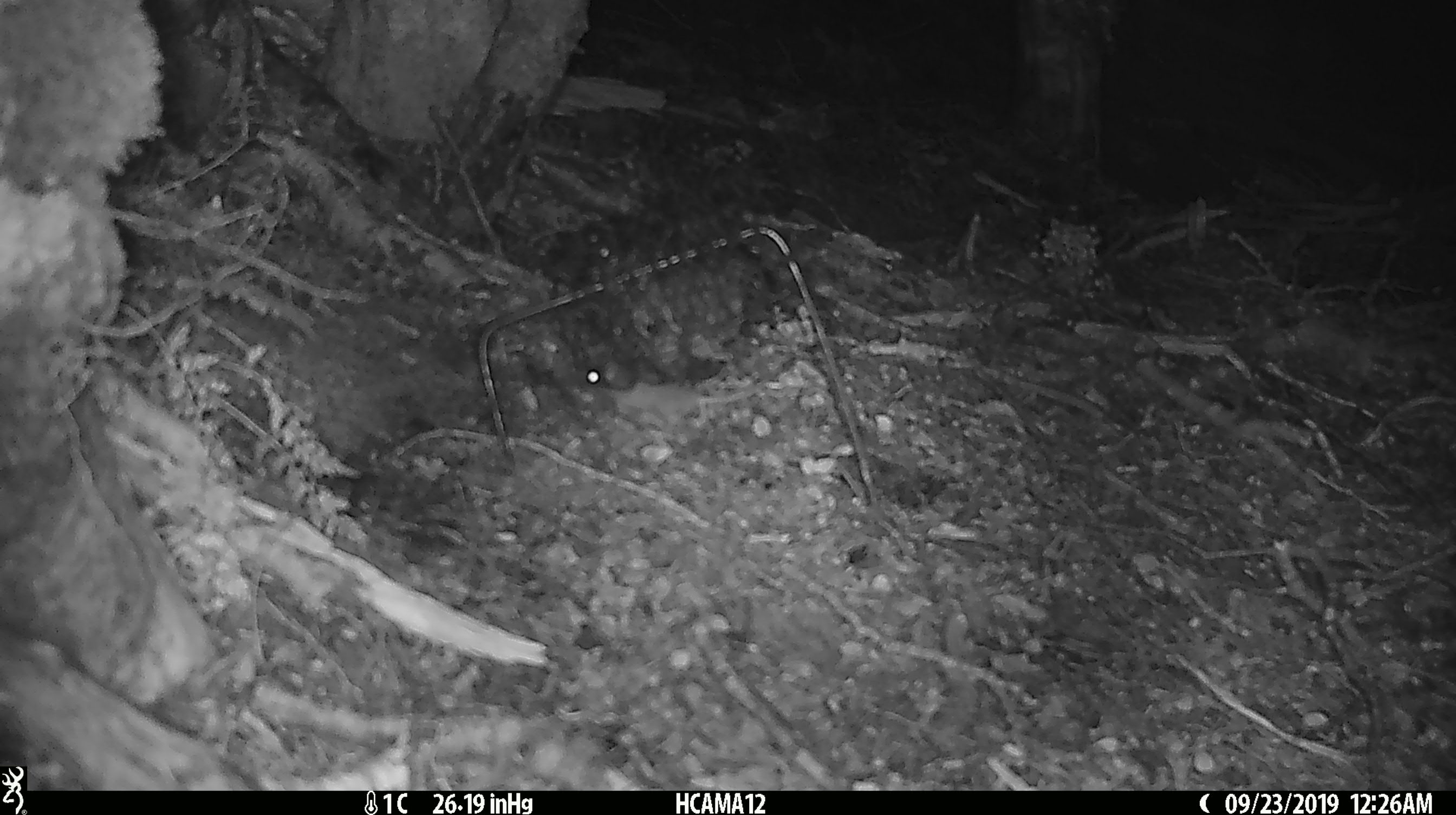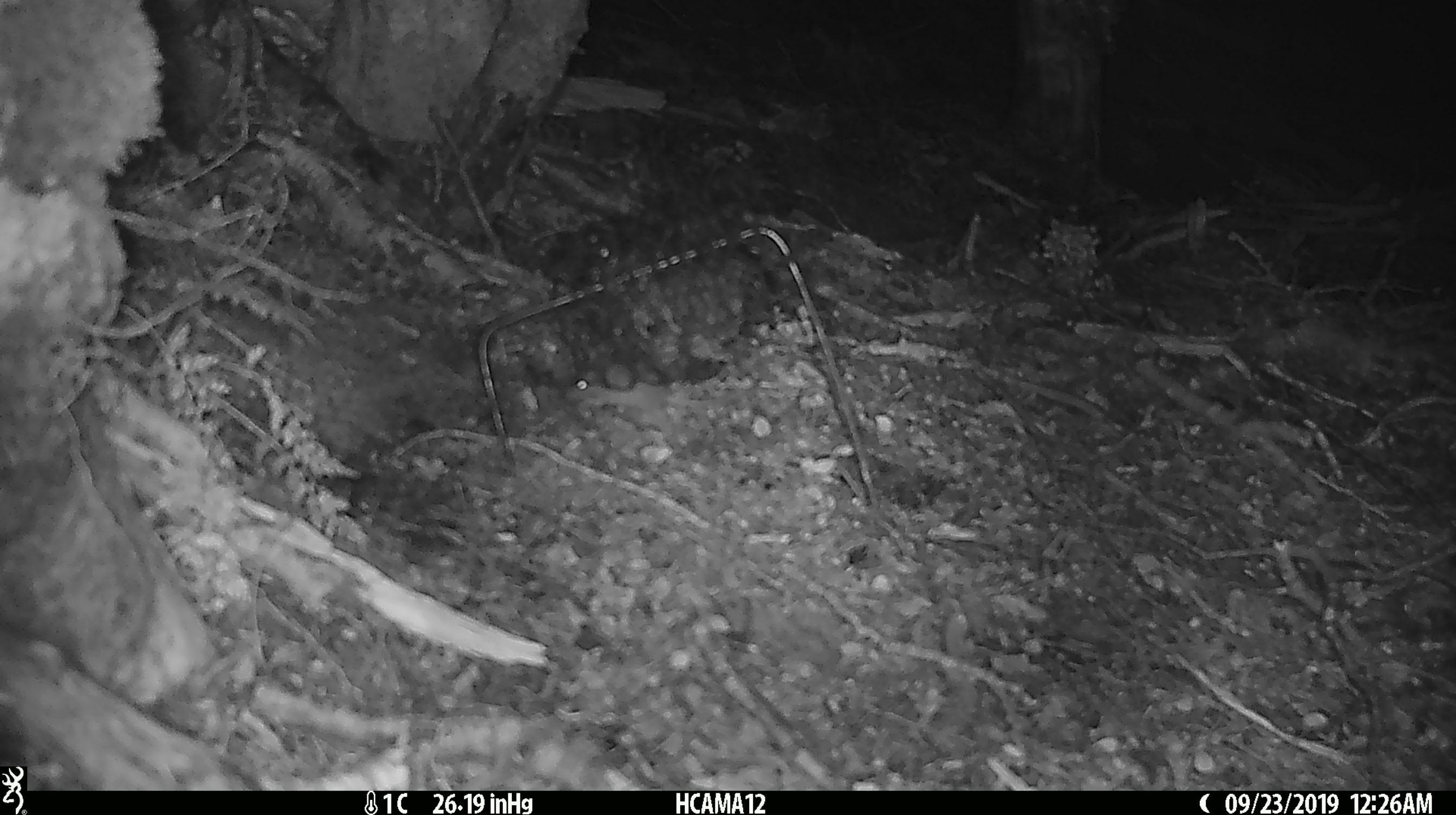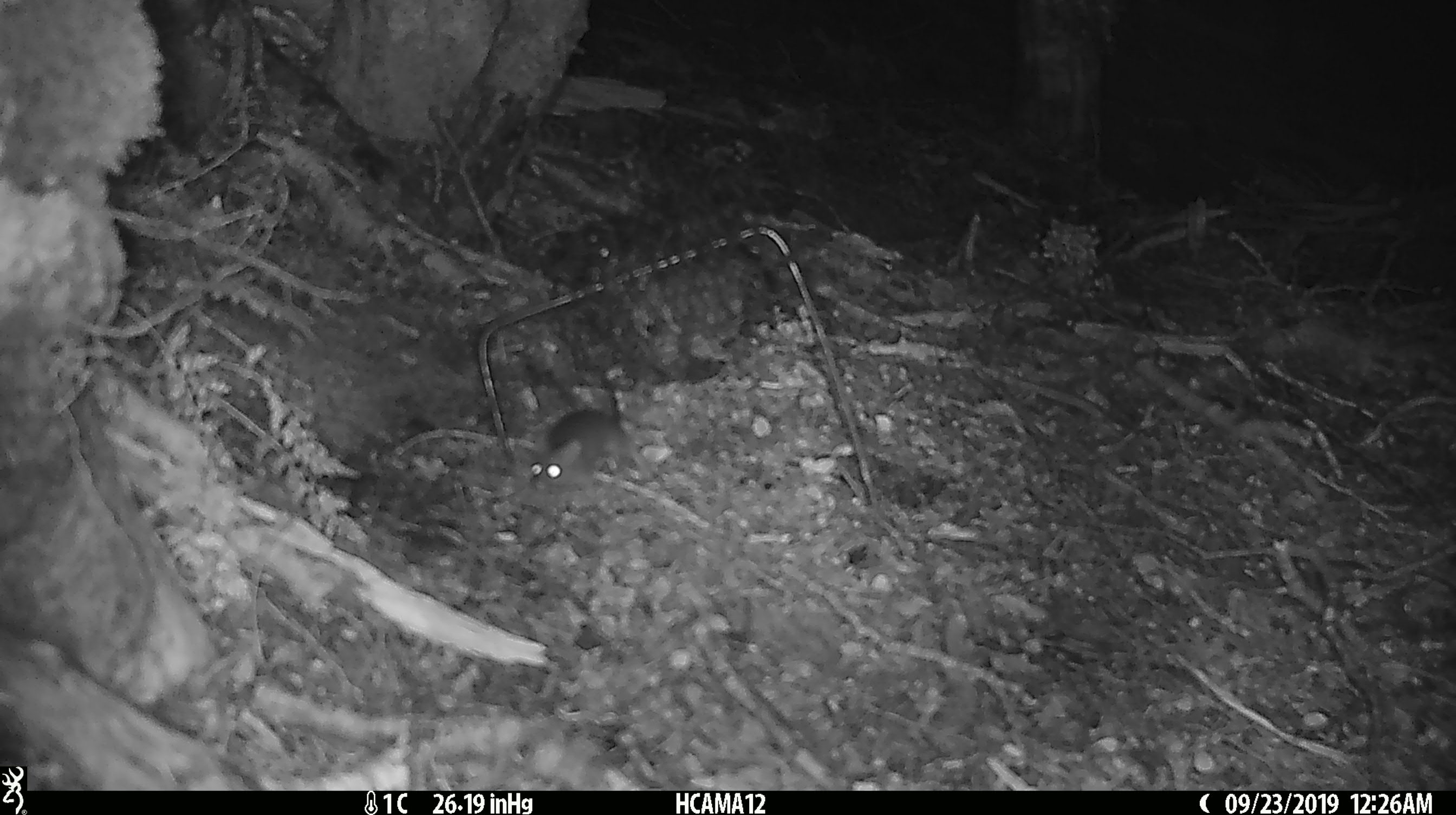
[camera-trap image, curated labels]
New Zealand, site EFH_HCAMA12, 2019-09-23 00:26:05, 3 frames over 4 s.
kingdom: Animalia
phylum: Chordata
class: Mammalia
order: Rodentia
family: Muridae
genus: Mus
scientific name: Mus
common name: mouse